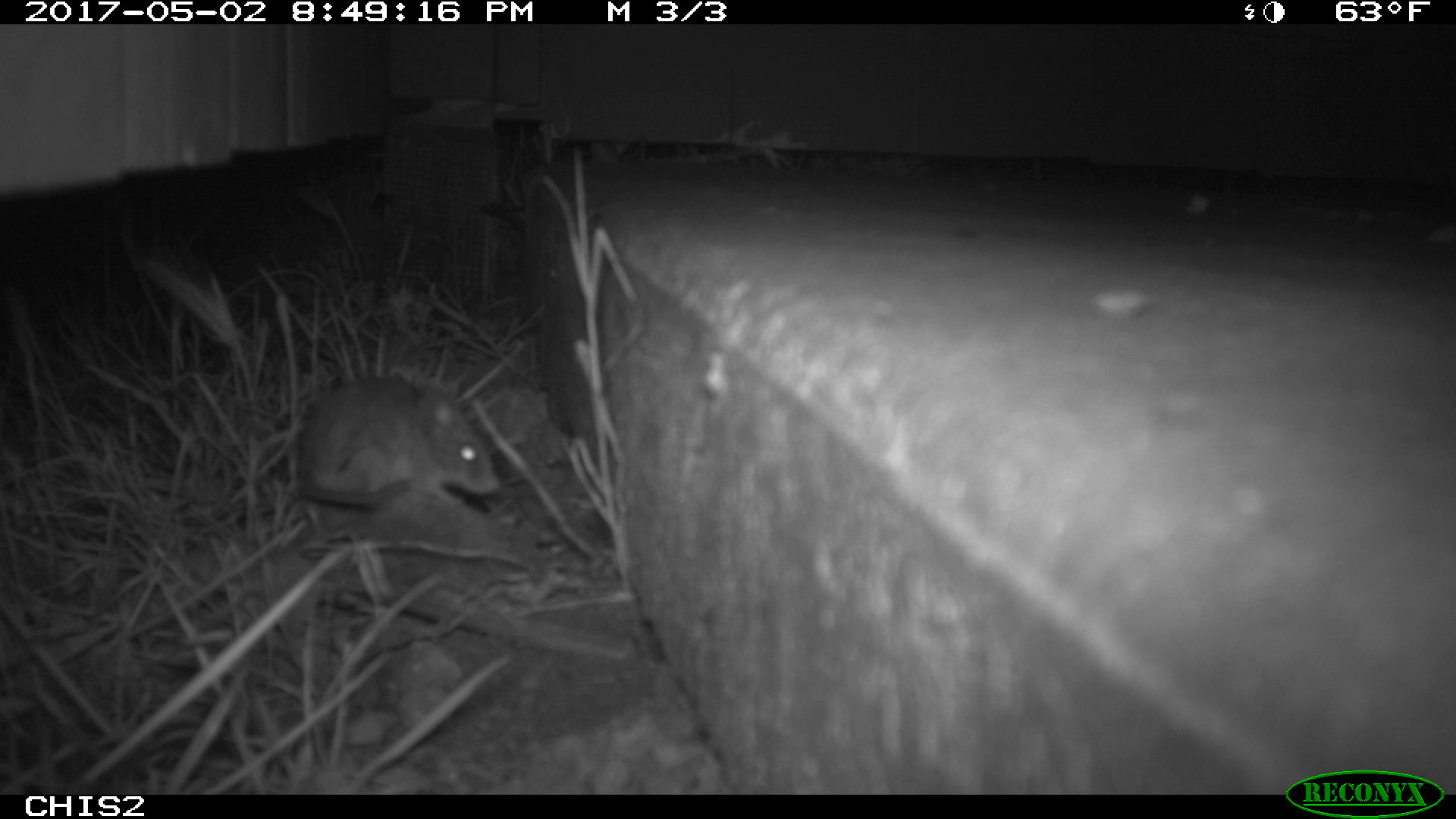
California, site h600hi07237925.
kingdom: Animalia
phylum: Chordata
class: Mammalia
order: Rodentia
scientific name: Rodentia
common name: rodent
Rodent (Rodentia).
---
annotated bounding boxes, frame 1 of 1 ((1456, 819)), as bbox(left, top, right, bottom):
rodent: bbox(299, 376, 497, 503)